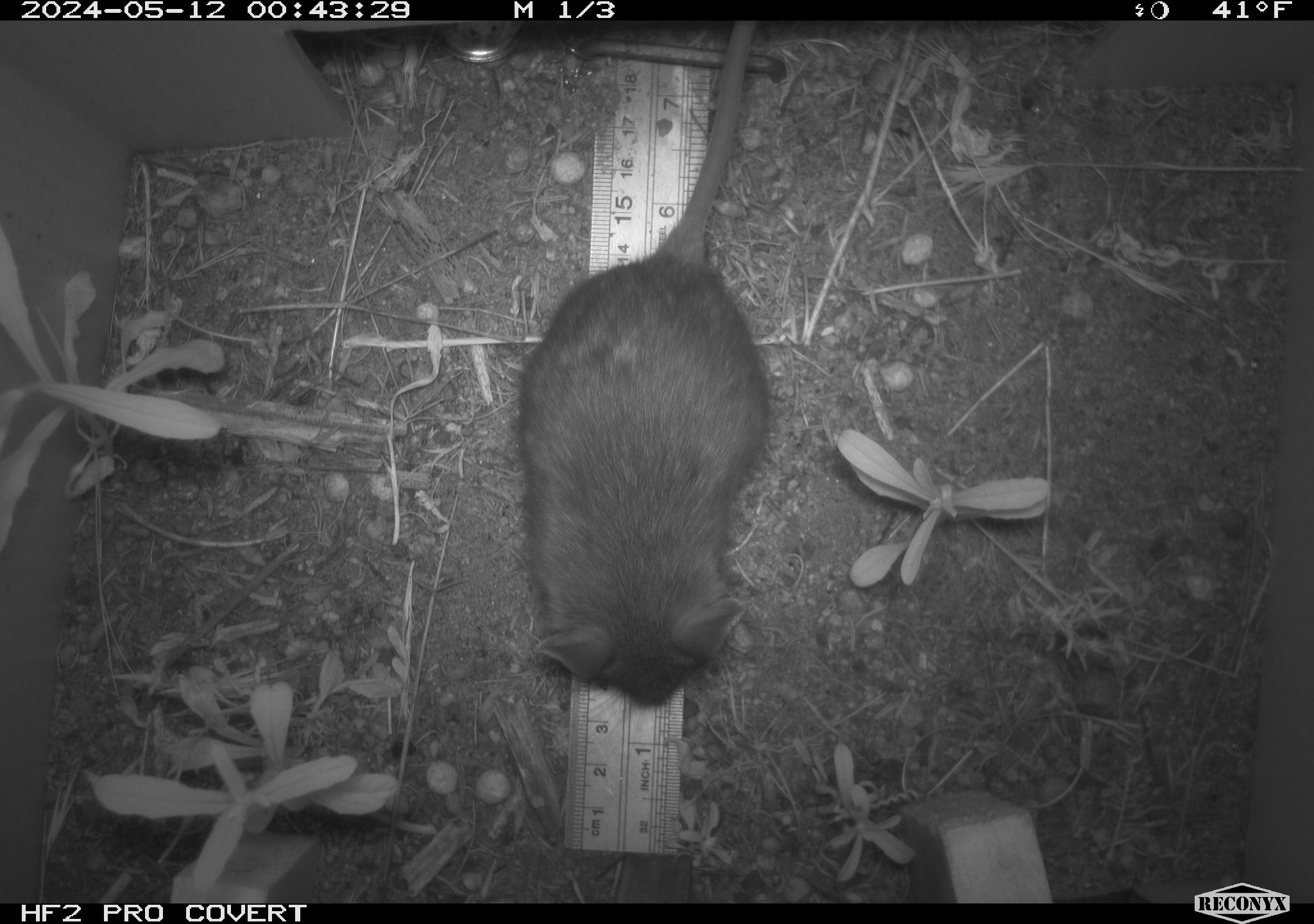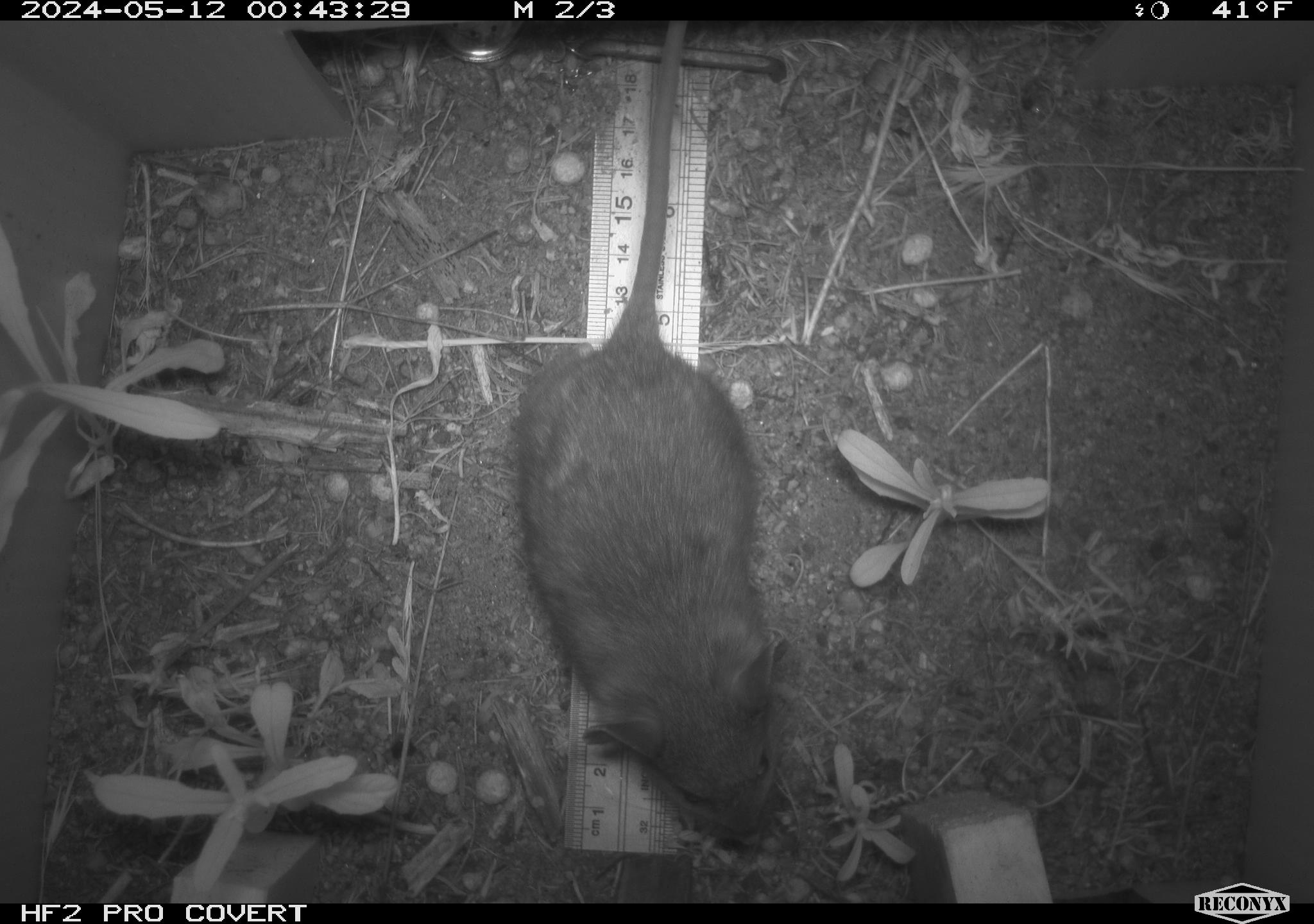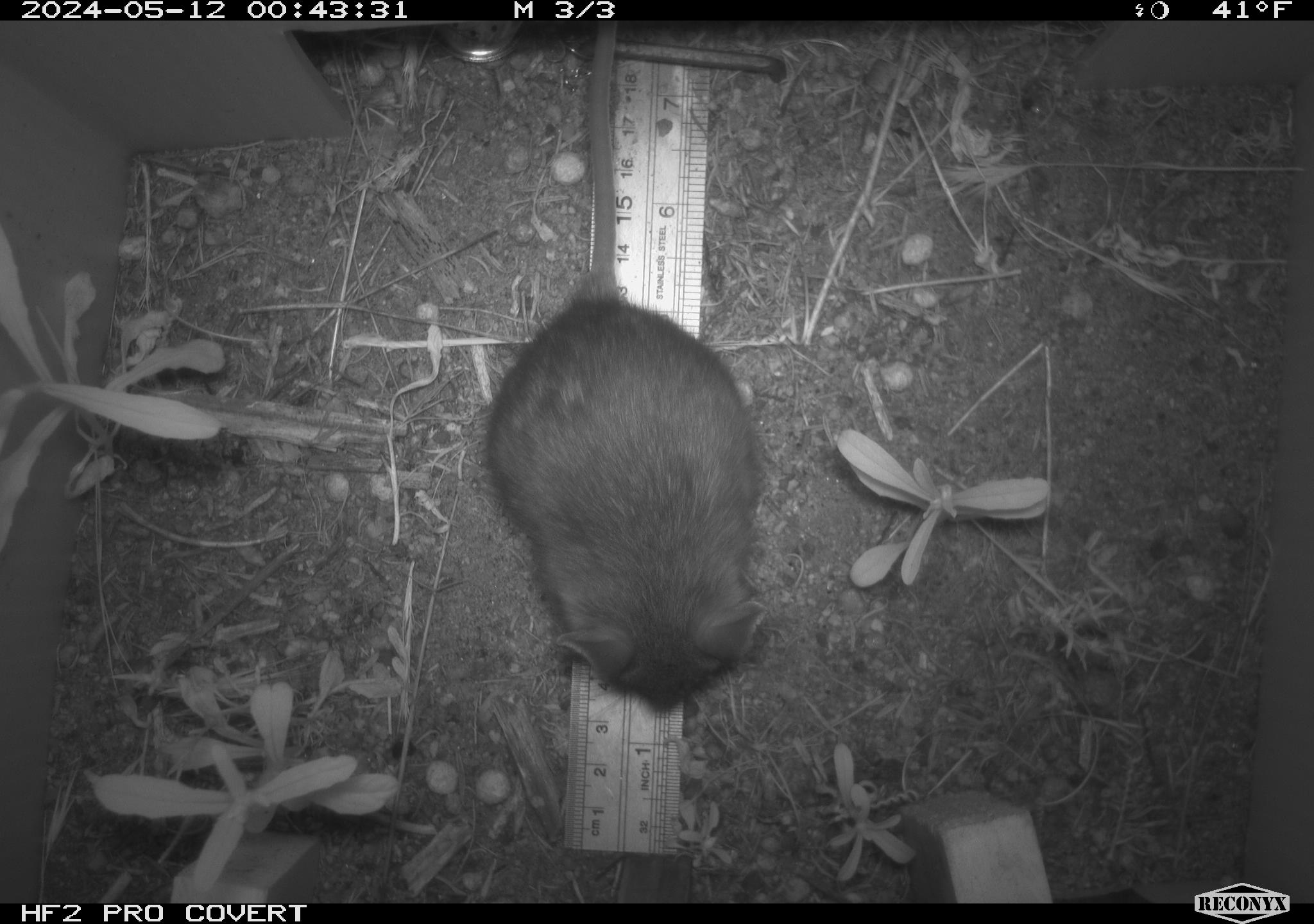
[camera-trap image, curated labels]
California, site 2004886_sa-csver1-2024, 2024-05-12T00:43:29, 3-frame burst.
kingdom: Animalia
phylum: Chordata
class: Mammalia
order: Rodentia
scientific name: Rodentia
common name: rodent